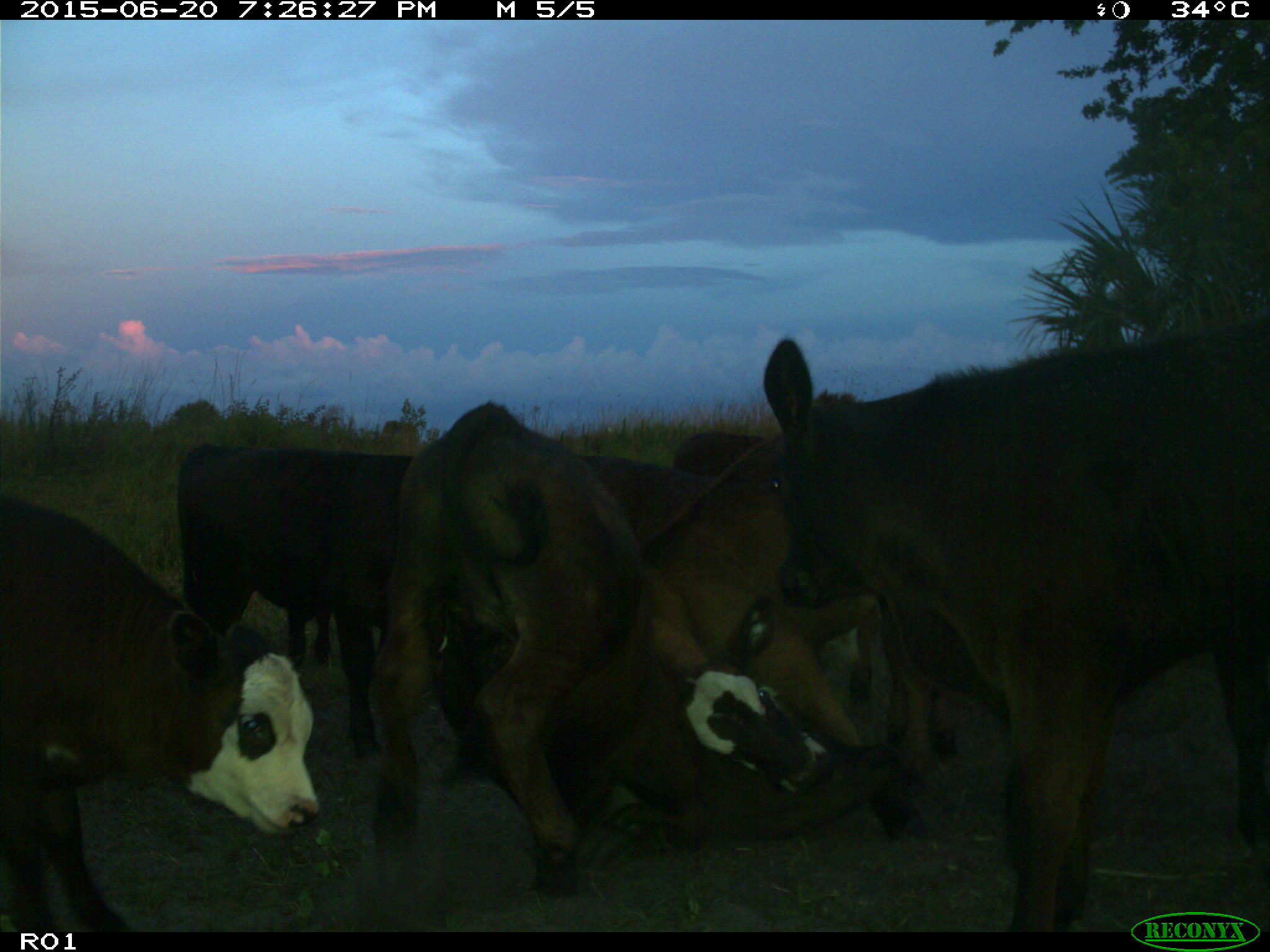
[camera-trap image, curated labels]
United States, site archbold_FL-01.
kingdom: Animalia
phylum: Chordata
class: Mammalia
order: Artiodactyla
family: Bovidae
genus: Bos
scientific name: Bos taurus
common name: domestic cow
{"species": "Bos taurus (domestic cow)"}